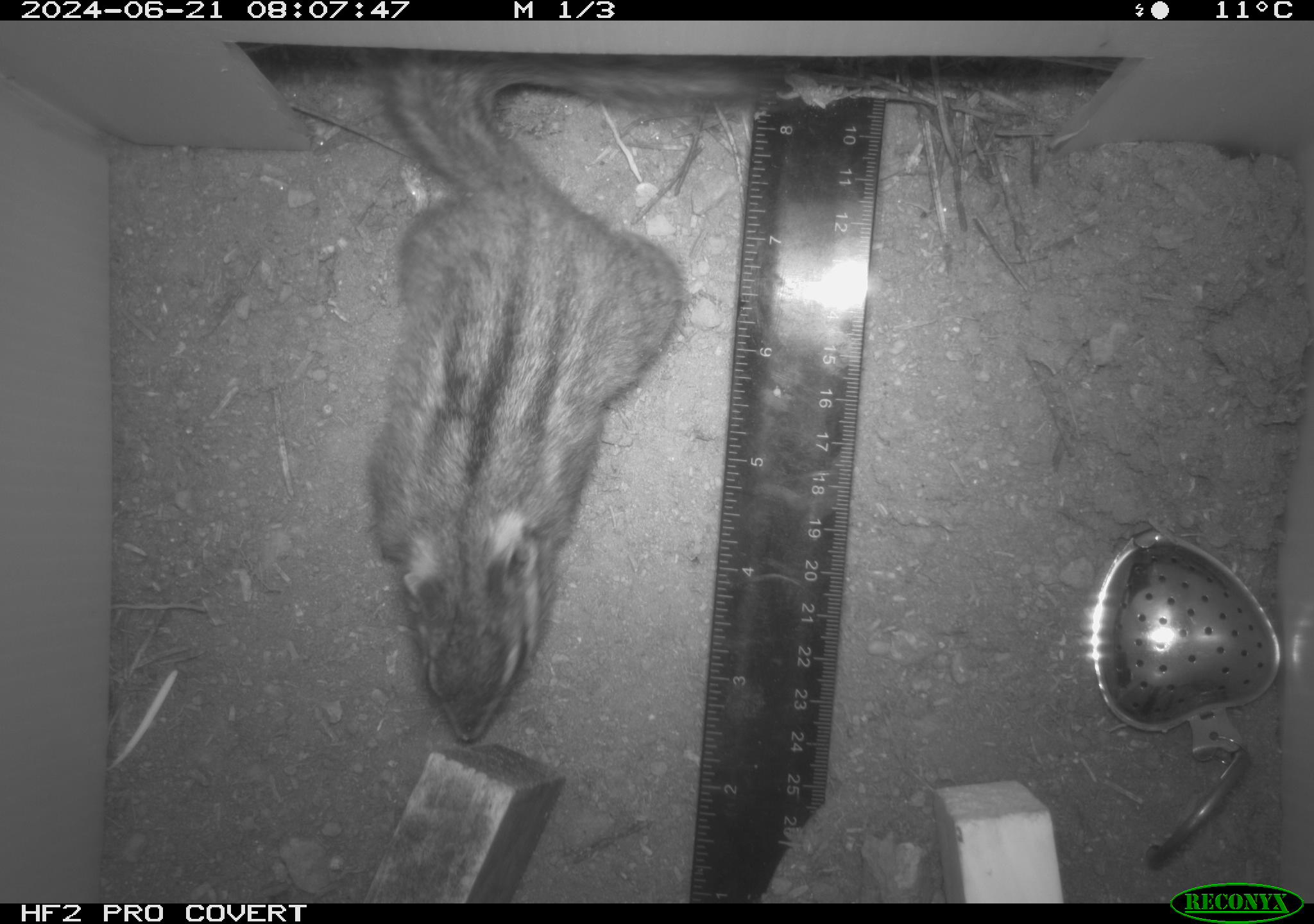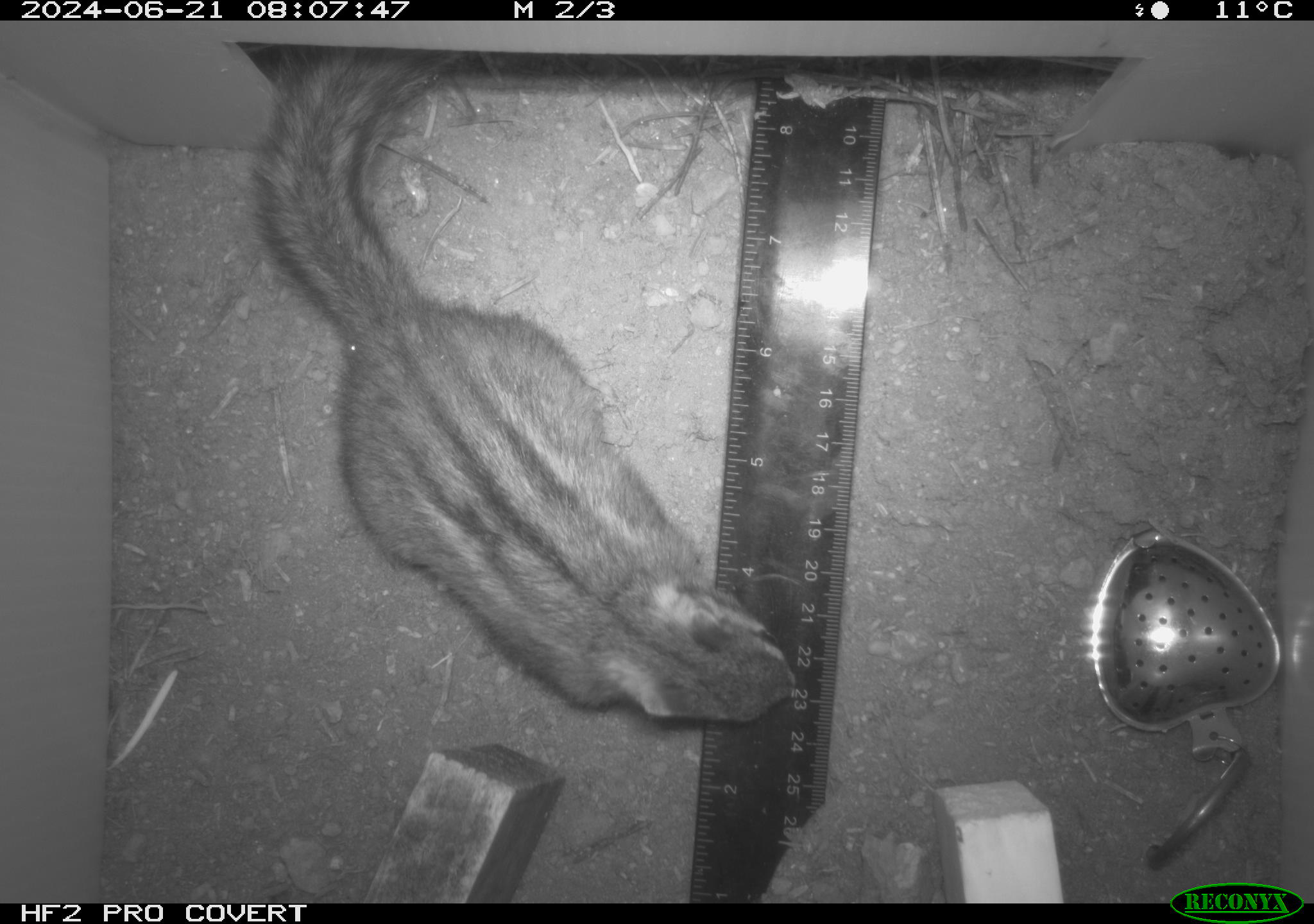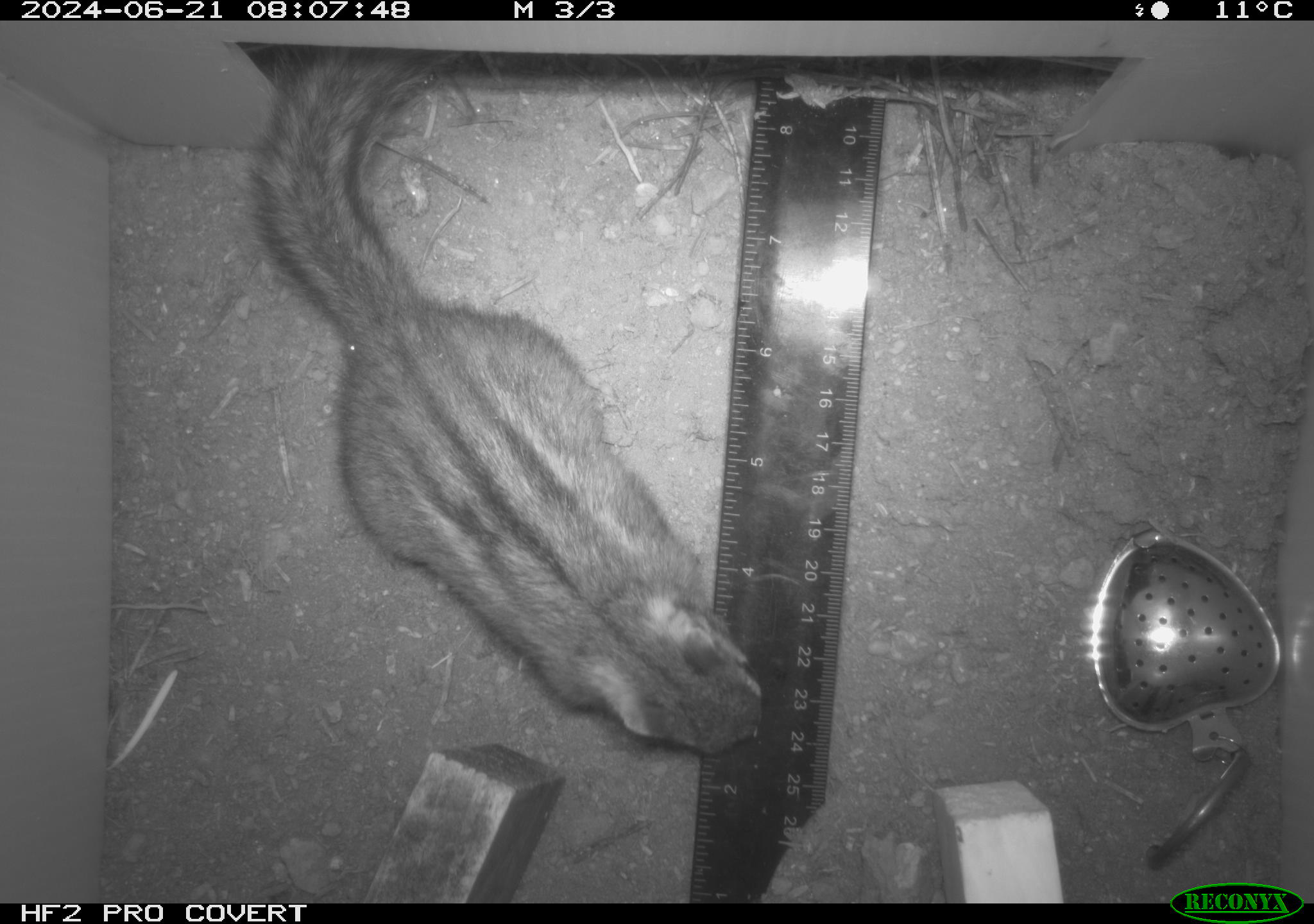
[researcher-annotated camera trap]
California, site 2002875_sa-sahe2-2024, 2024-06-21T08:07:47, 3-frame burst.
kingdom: Animalia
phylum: Chordata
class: Mammalia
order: Rodentia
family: Sciuridae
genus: Neotamias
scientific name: Neotamias quadrimaculatus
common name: long-eared chipmunk